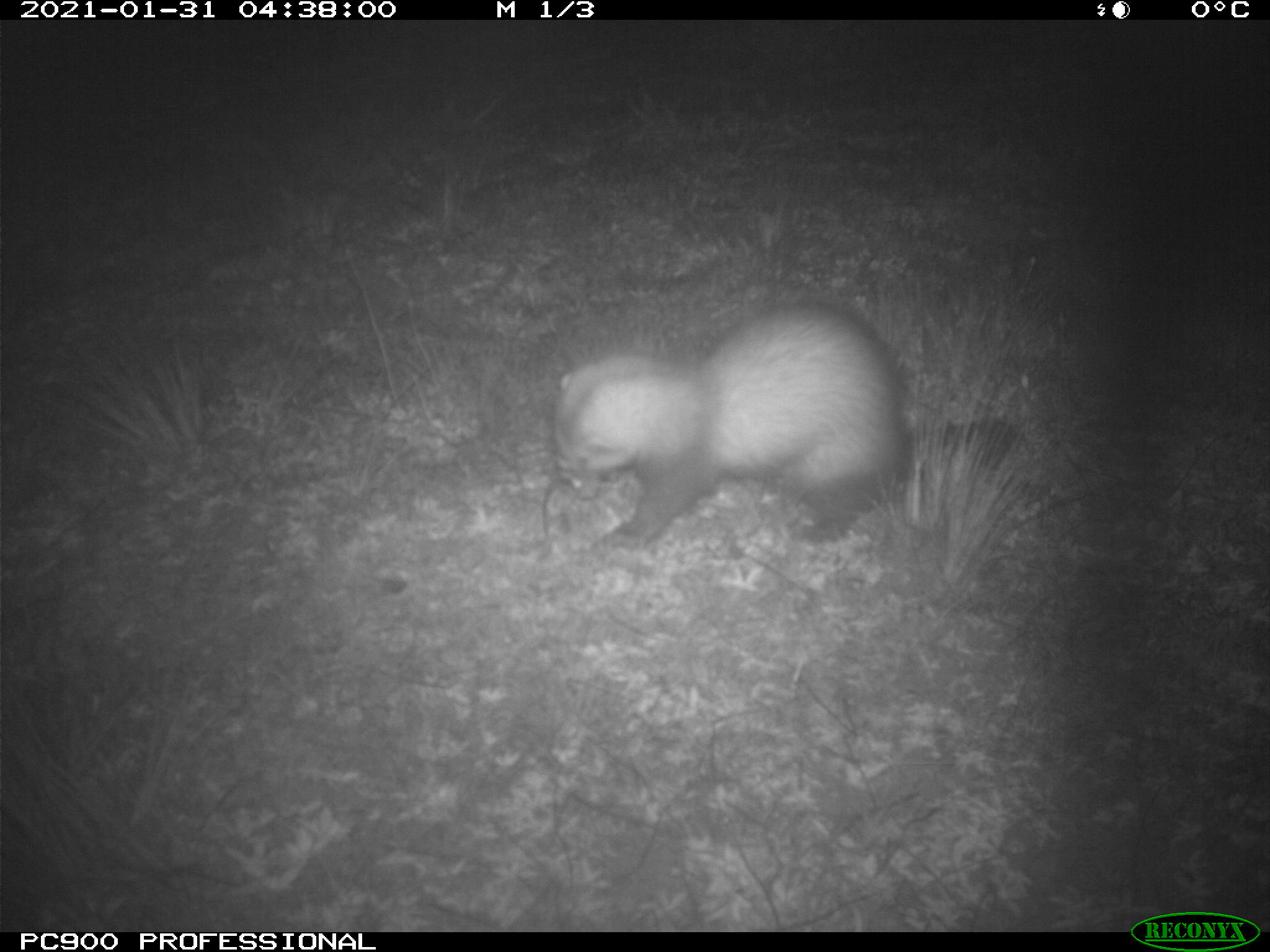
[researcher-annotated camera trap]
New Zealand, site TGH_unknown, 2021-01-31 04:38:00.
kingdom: Animalia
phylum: Chordata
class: Mammalia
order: Carnivora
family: Mustelidae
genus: Mustela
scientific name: Mustela furo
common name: ferret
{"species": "ferret (Mustela furo)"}